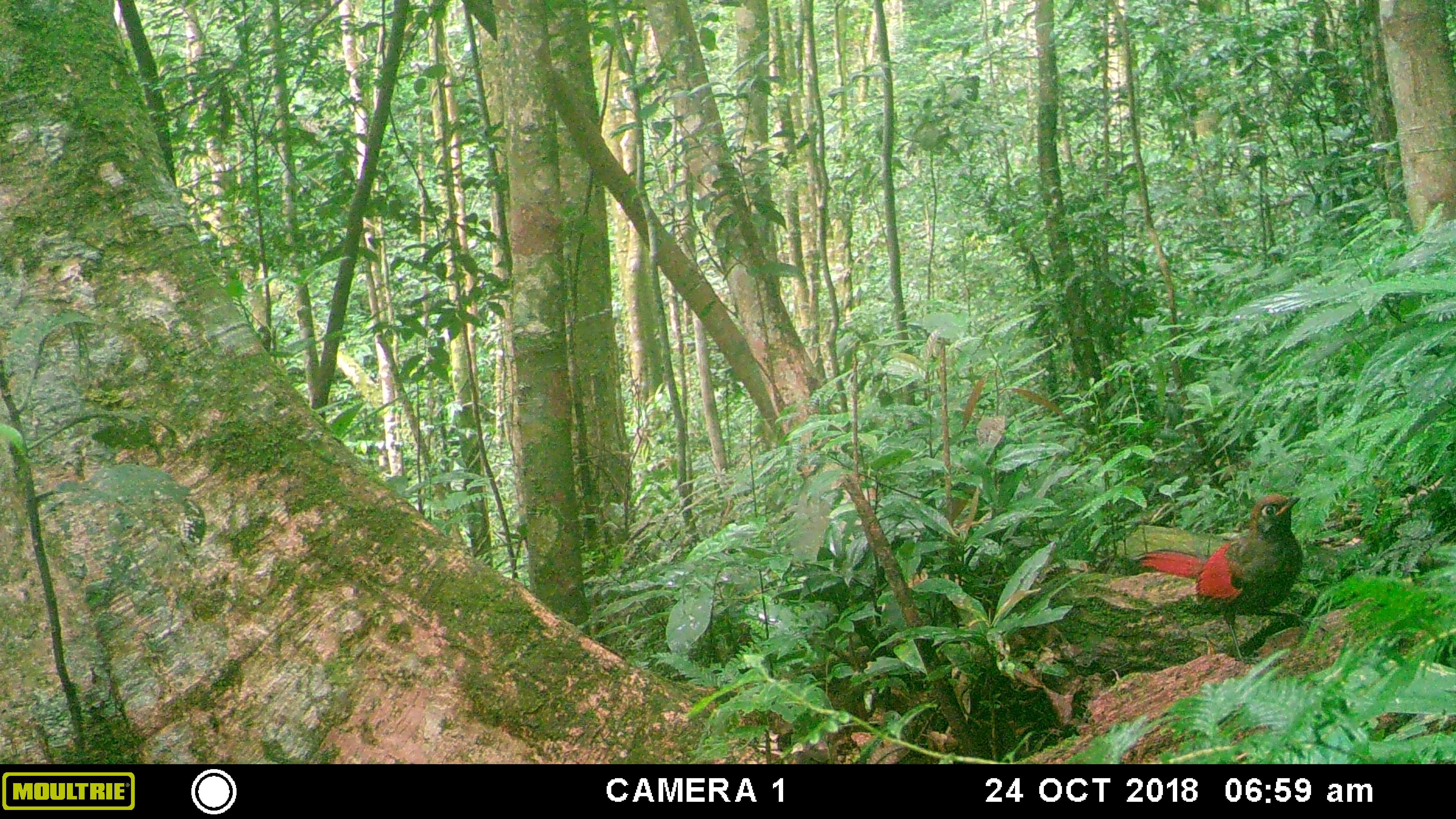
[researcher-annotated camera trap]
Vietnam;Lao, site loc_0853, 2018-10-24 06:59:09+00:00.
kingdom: Animalia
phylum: Chordata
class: Aves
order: Passeriformes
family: Leiothrichidae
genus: Trochalopteron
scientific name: Trochalopteron milnei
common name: red-tailed laughingthrush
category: red tailed laughingthrush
Red tailed laughingthrush (red-tailed laughingthrush) (Trochalopteron milnei). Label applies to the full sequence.